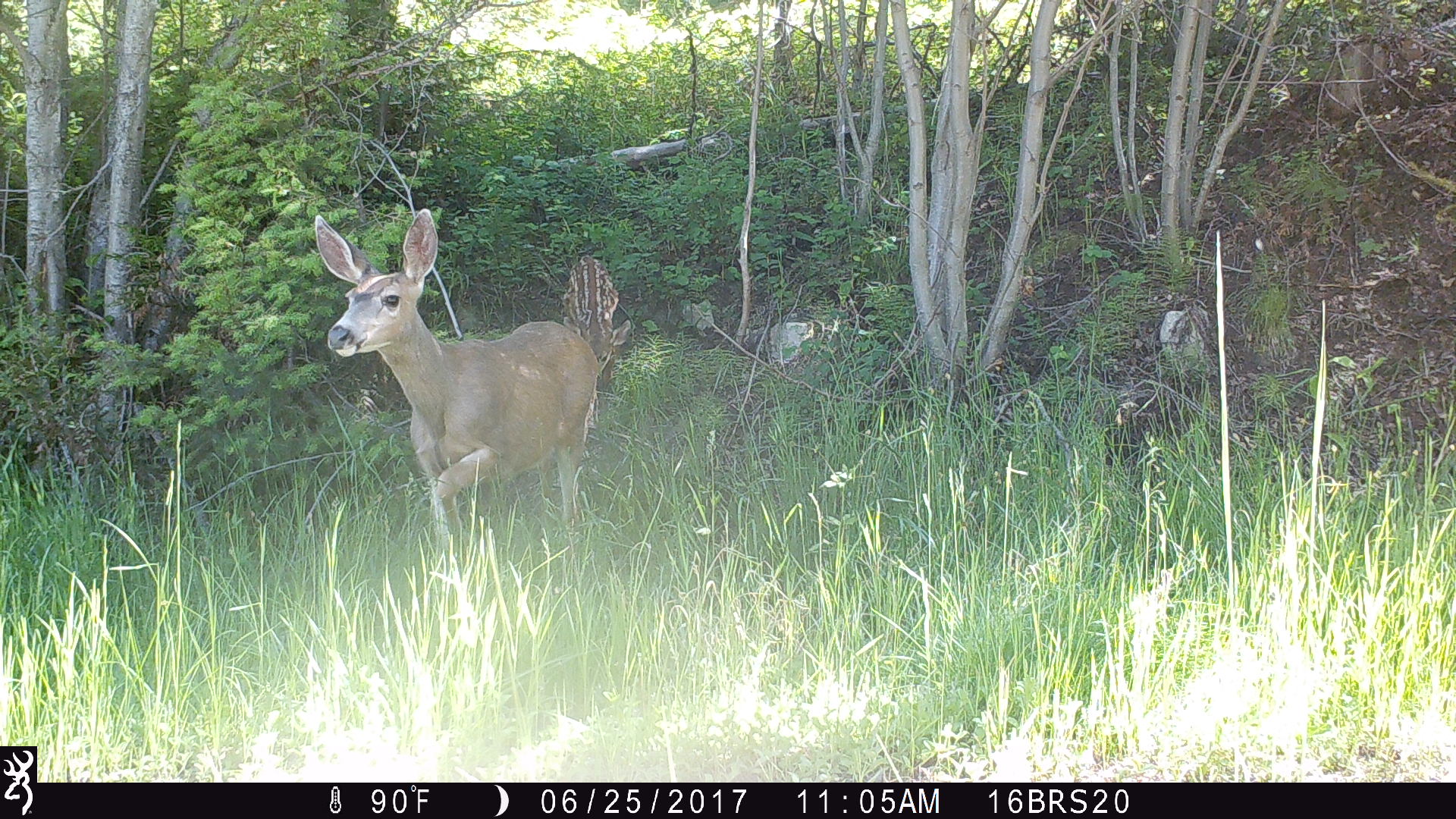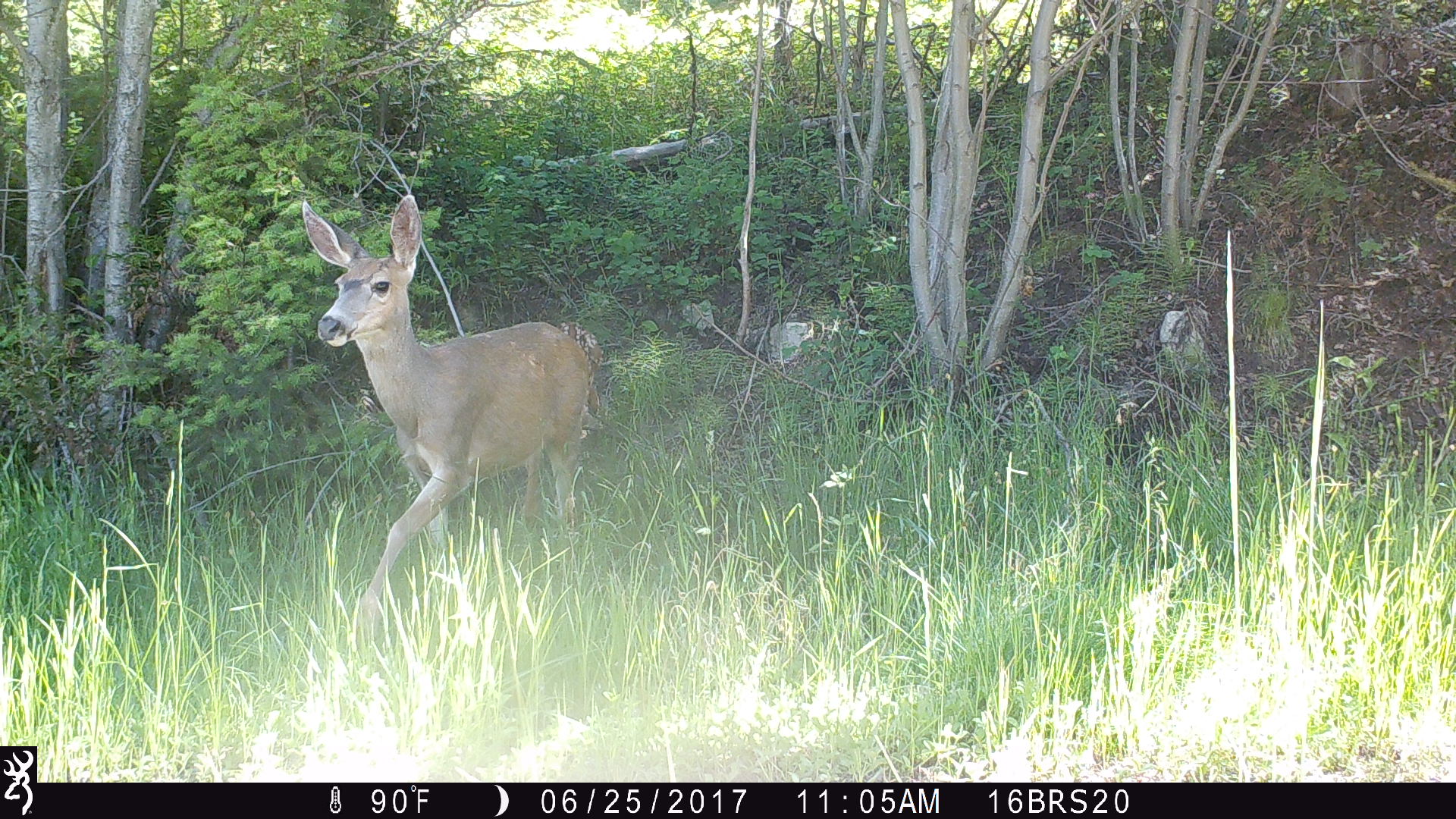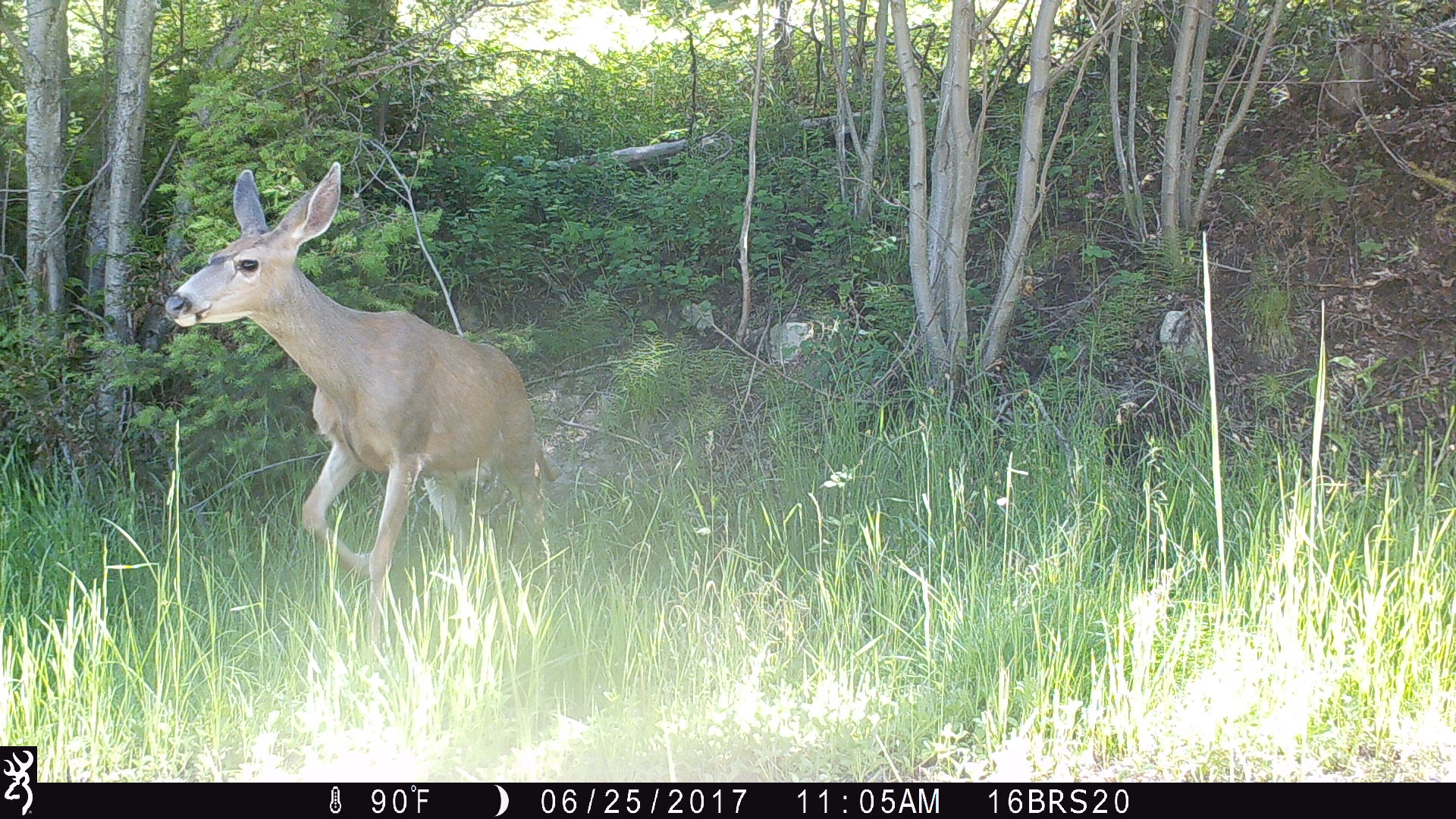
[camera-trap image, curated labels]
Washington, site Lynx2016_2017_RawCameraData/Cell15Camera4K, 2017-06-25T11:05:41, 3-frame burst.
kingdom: Animalia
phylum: Chordata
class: Mammalia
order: Artiodactyla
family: Cervidae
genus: Odocoileus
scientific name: Odocoileus hemionus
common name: mule deer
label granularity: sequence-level